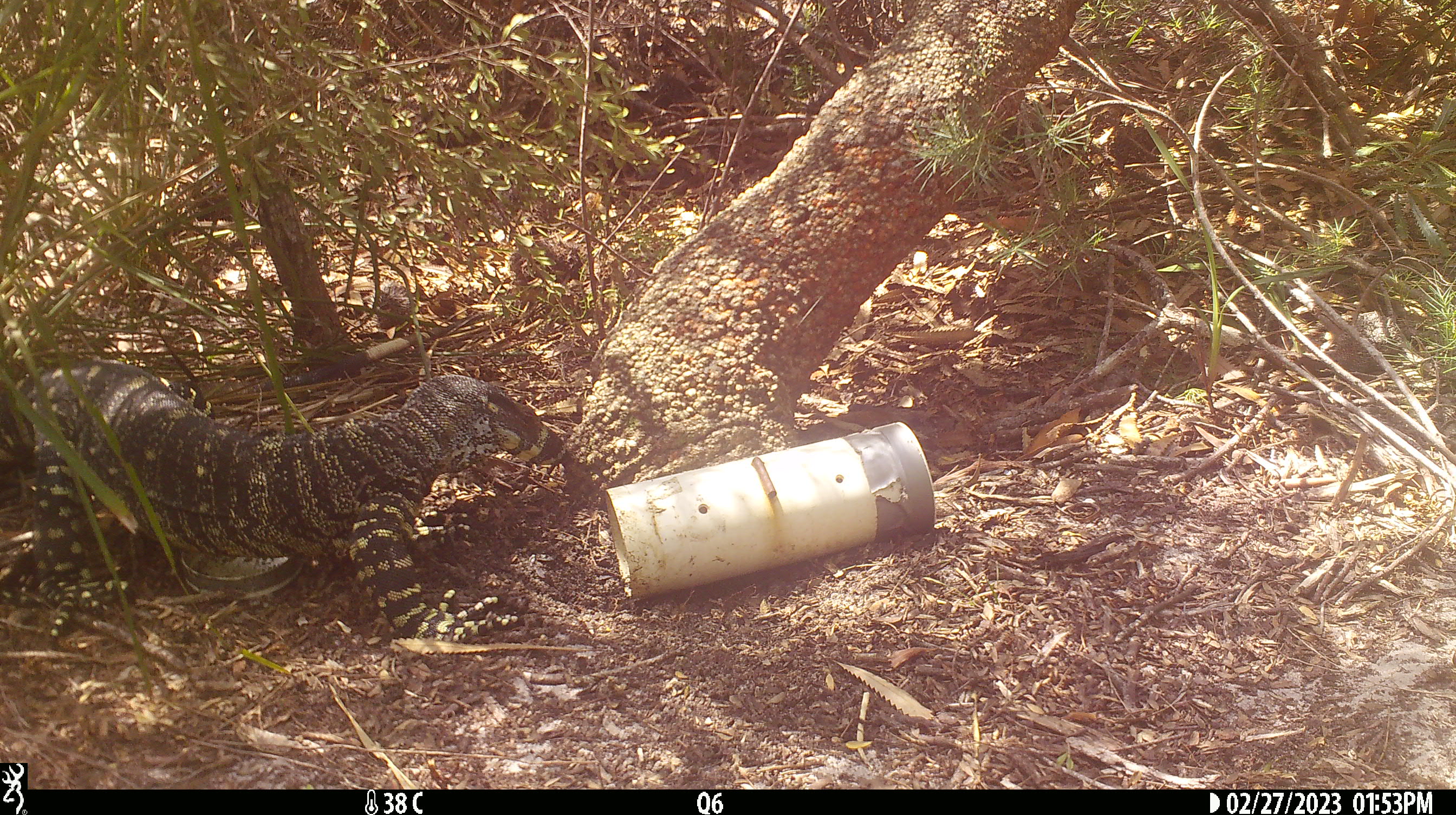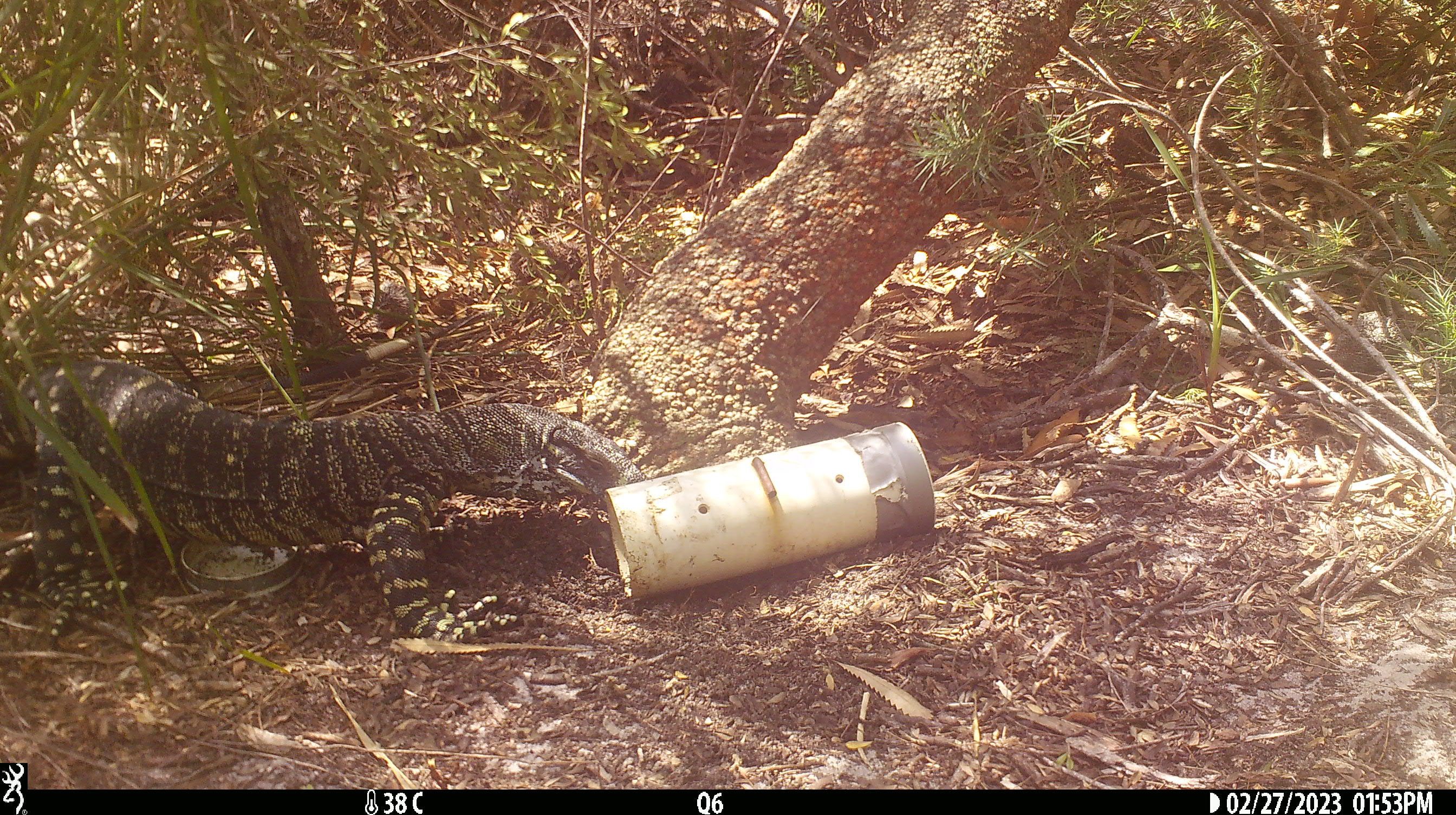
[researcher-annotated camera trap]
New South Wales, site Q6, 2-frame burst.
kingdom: Animalia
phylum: Chordata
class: Reptilia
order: Squamata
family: Varanidae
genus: Varanus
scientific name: Varanus varius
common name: lace monitor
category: goanna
Goanna (lace monitor) (Varanus varius).